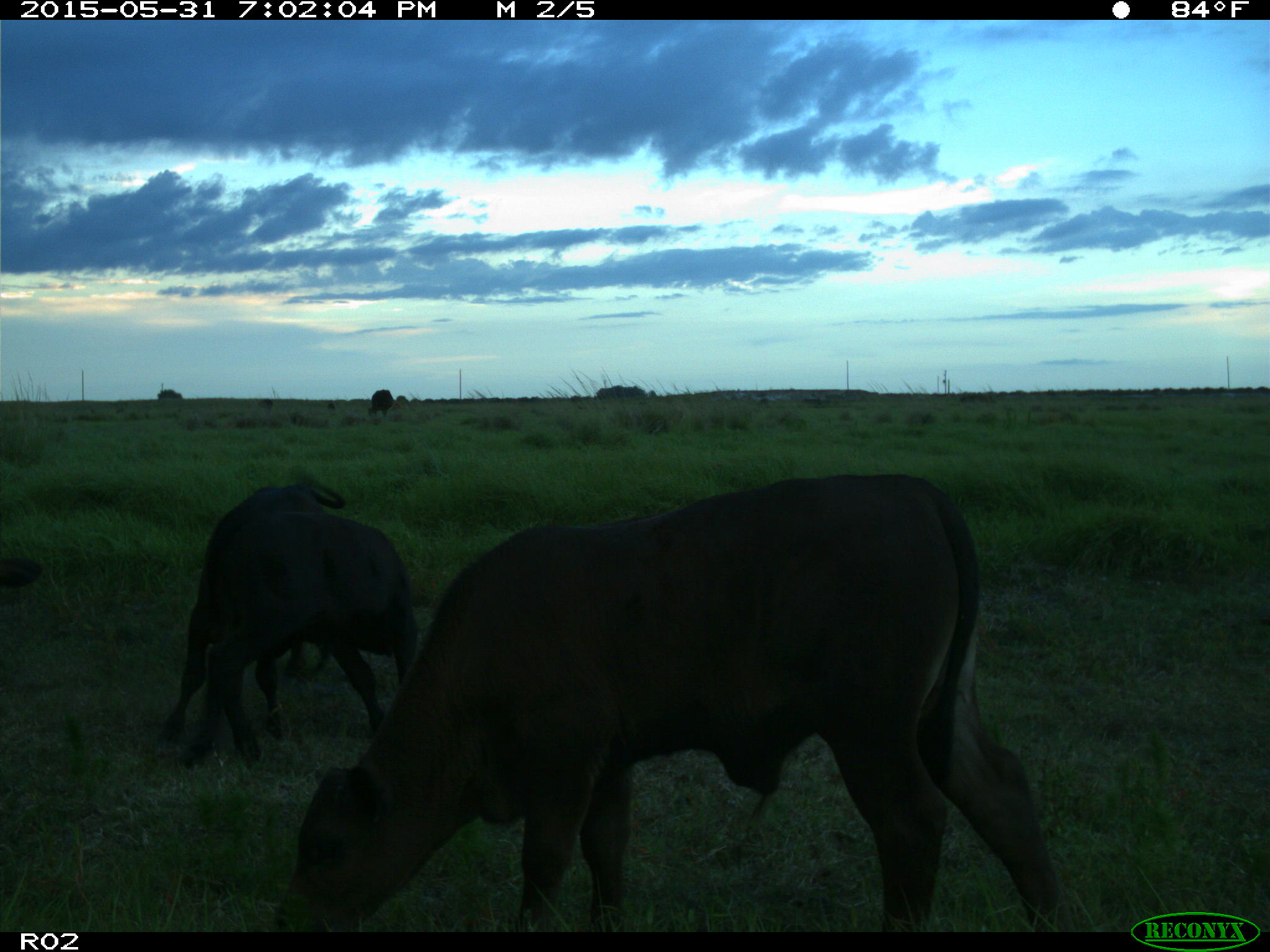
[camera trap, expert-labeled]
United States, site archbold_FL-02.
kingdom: Animalia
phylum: Chordata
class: Mammalia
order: Artiodactyla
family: Bovidae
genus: Bos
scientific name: Bos taurus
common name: domestic cow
Bos taurus (domestic cow).